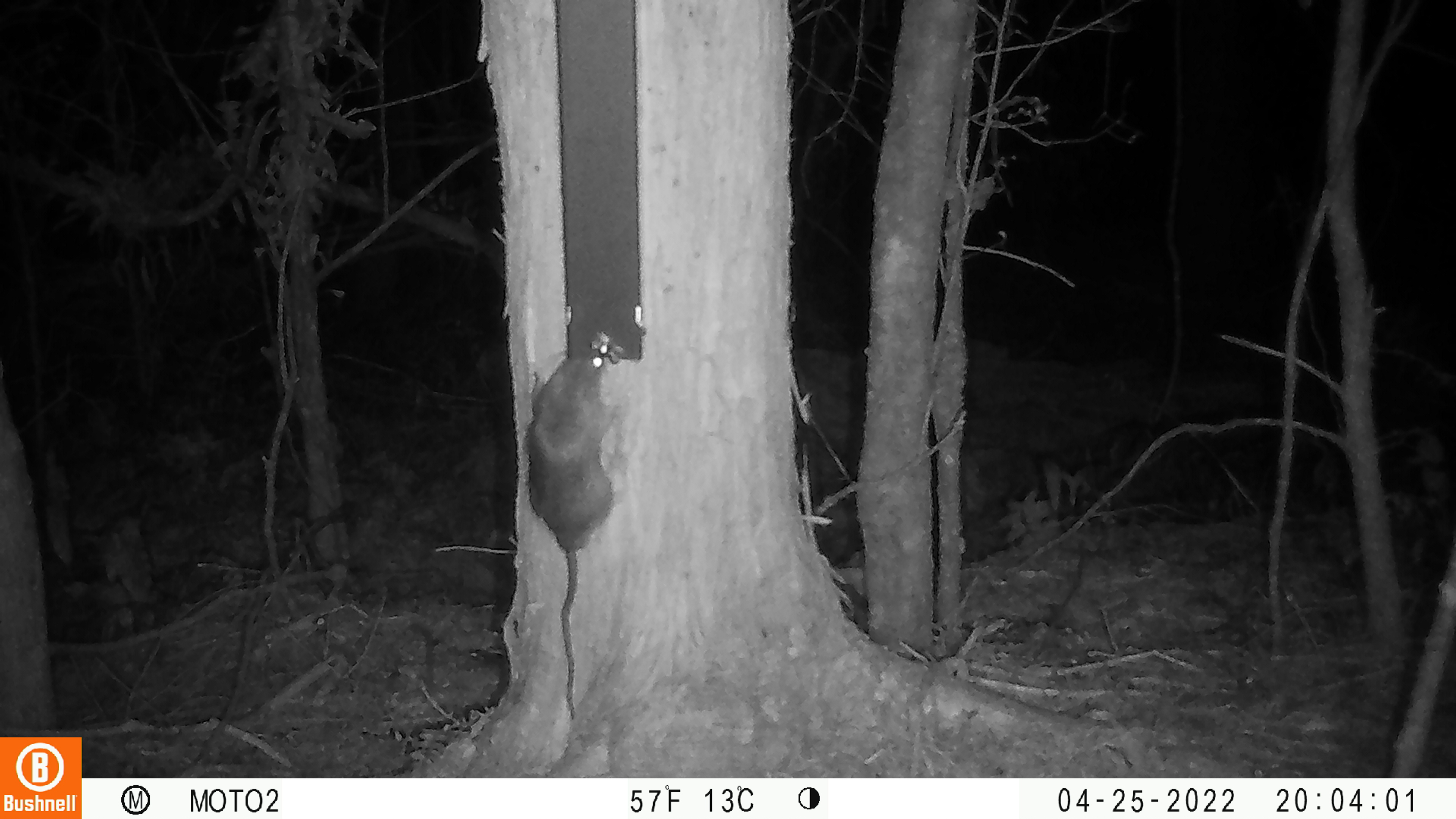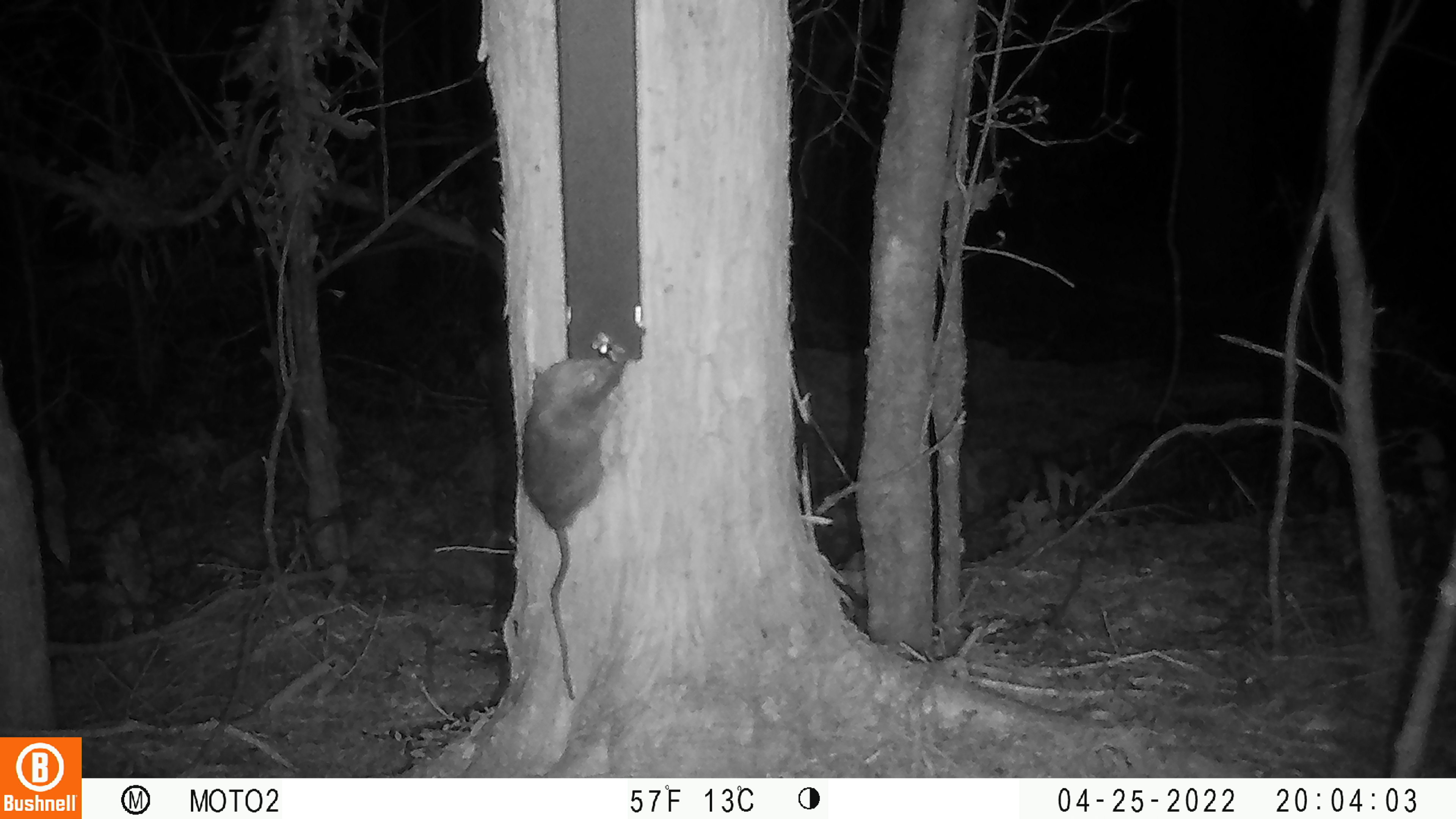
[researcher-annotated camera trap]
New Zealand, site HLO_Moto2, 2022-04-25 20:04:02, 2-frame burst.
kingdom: Animalia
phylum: Chordata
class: Mammalia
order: Rodentia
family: Muridae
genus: Rattus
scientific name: Rattus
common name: rat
Rat (Rattus).